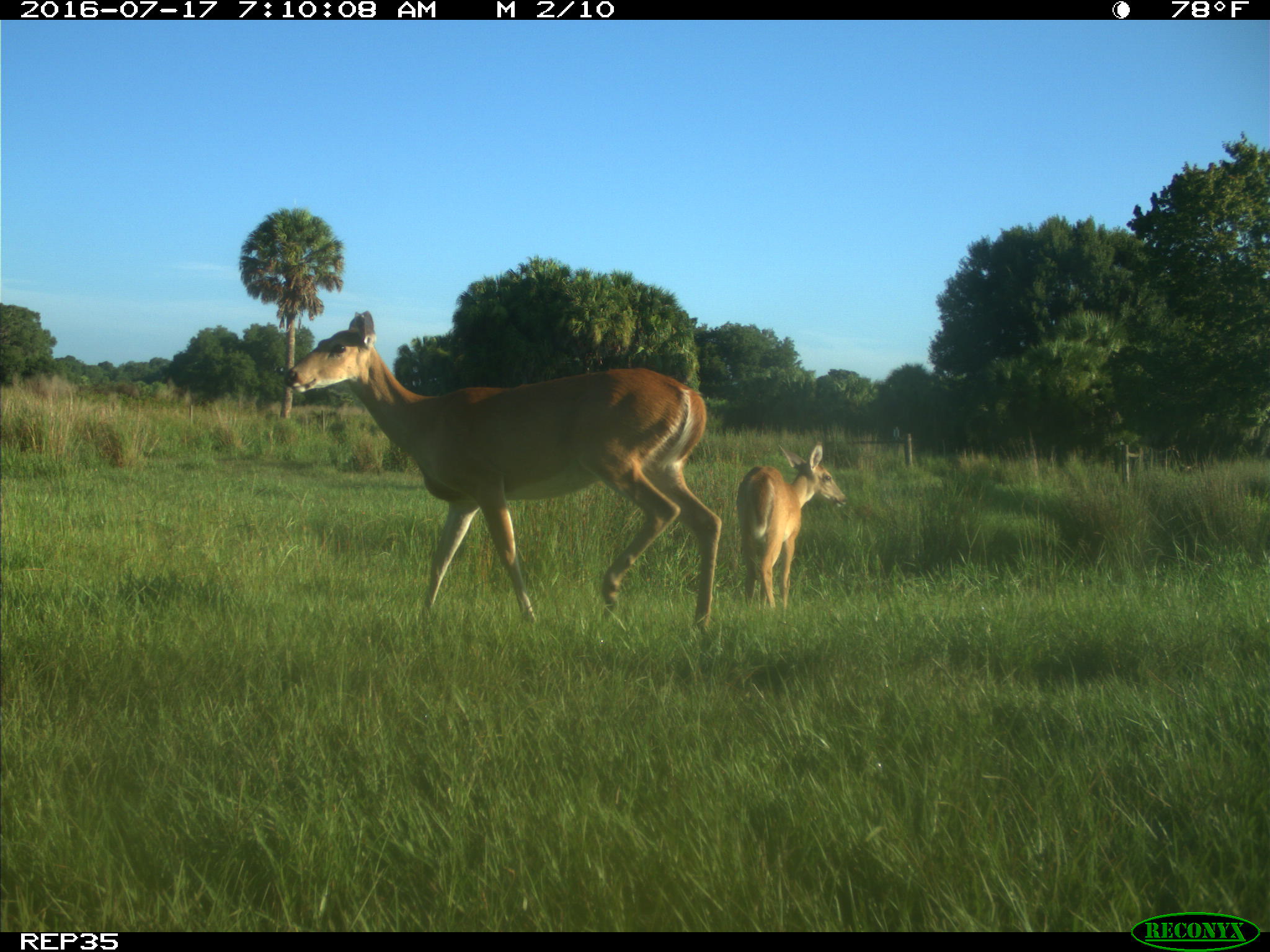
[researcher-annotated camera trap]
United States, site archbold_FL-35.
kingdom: Animalia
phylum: Chordata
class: Mammalia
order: Artiodactyla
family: Cervidae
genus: Odocoileus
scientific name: Odocoileus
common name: deer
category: unidentified deer